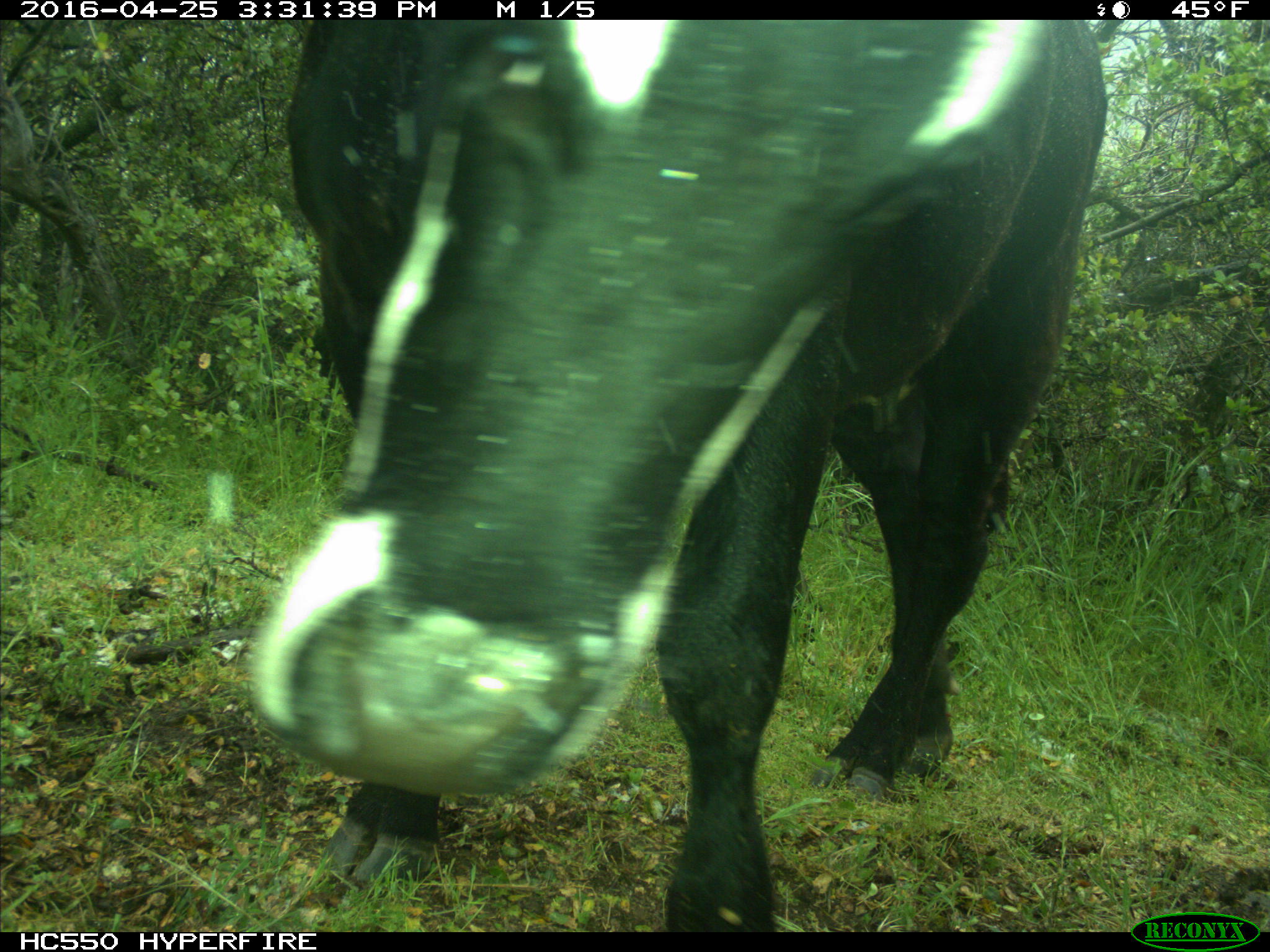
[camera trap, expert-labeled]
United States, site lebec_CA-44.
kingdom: Animalia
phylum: Chordata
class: Mammalia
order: Artiodactyla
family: Bovidae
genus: Bos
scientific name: Bos taurus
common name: domestic cow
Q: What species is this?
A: Bos taurus (domestic cow).